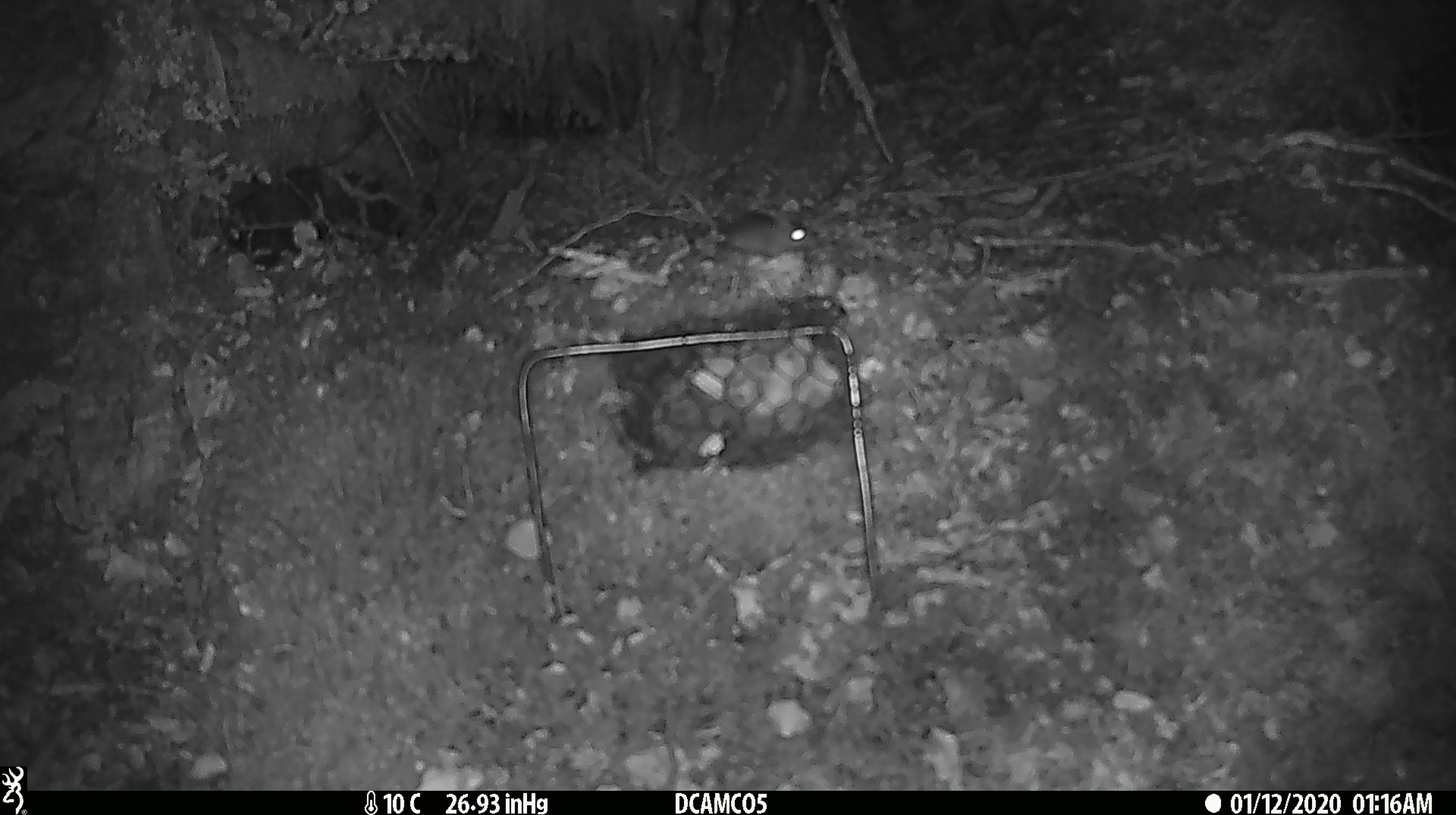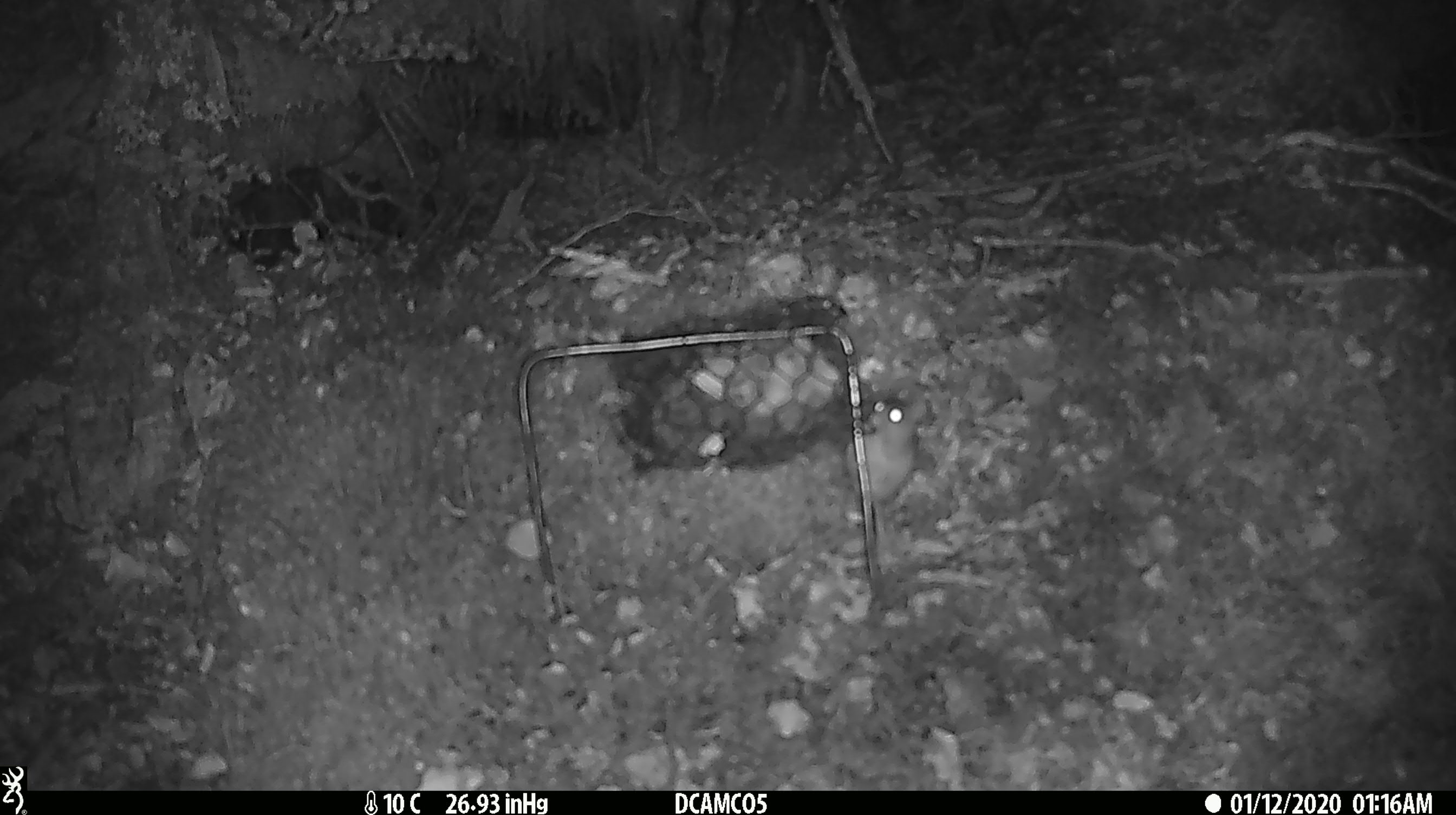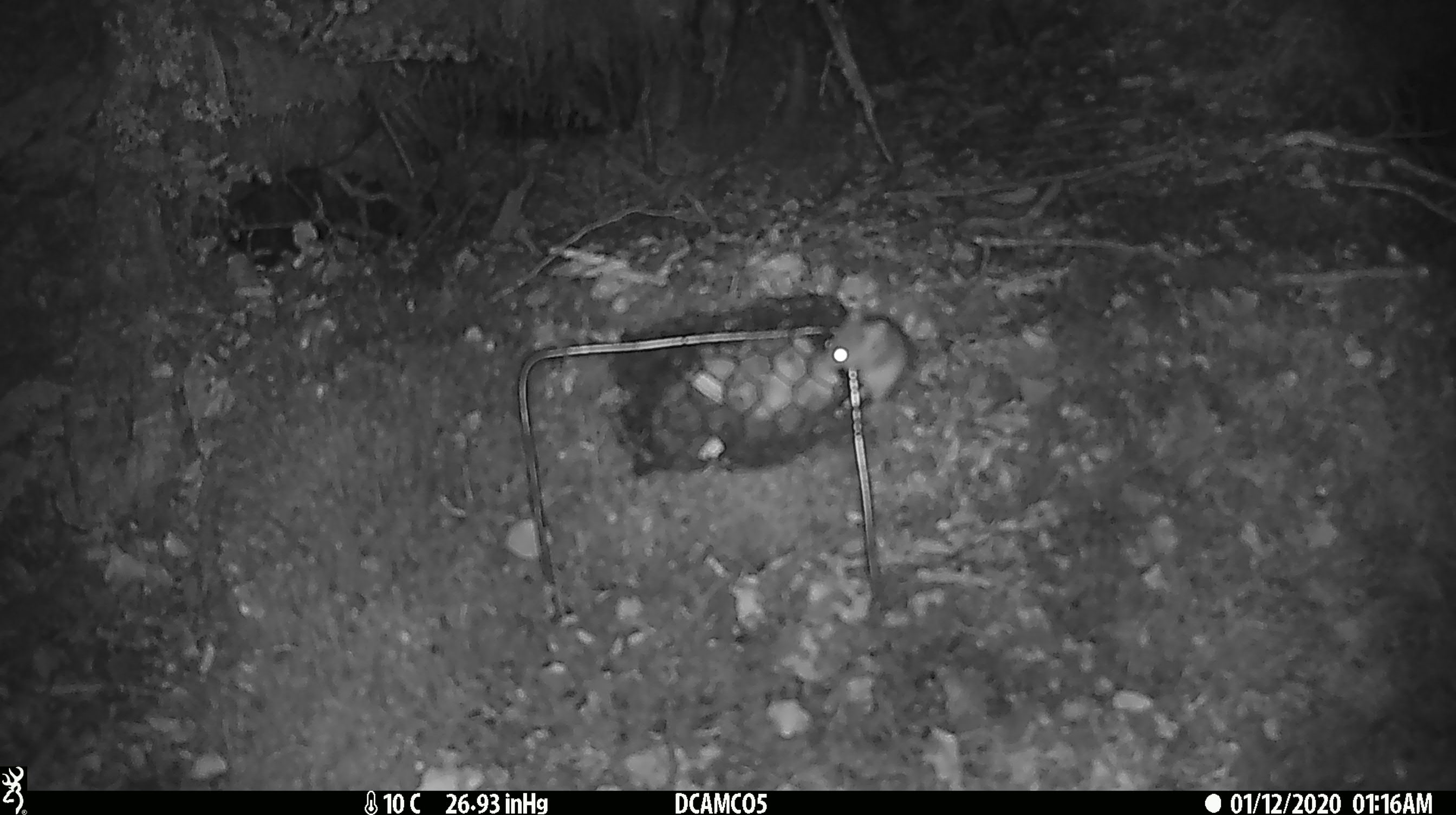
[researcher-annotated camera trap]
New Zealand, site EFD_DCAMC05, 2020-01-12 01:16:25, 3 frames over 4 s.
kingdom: Animalia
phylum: Chordata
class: Mammalia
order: Rodentia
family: Muridae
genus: Mus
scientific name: Mus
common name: mouse